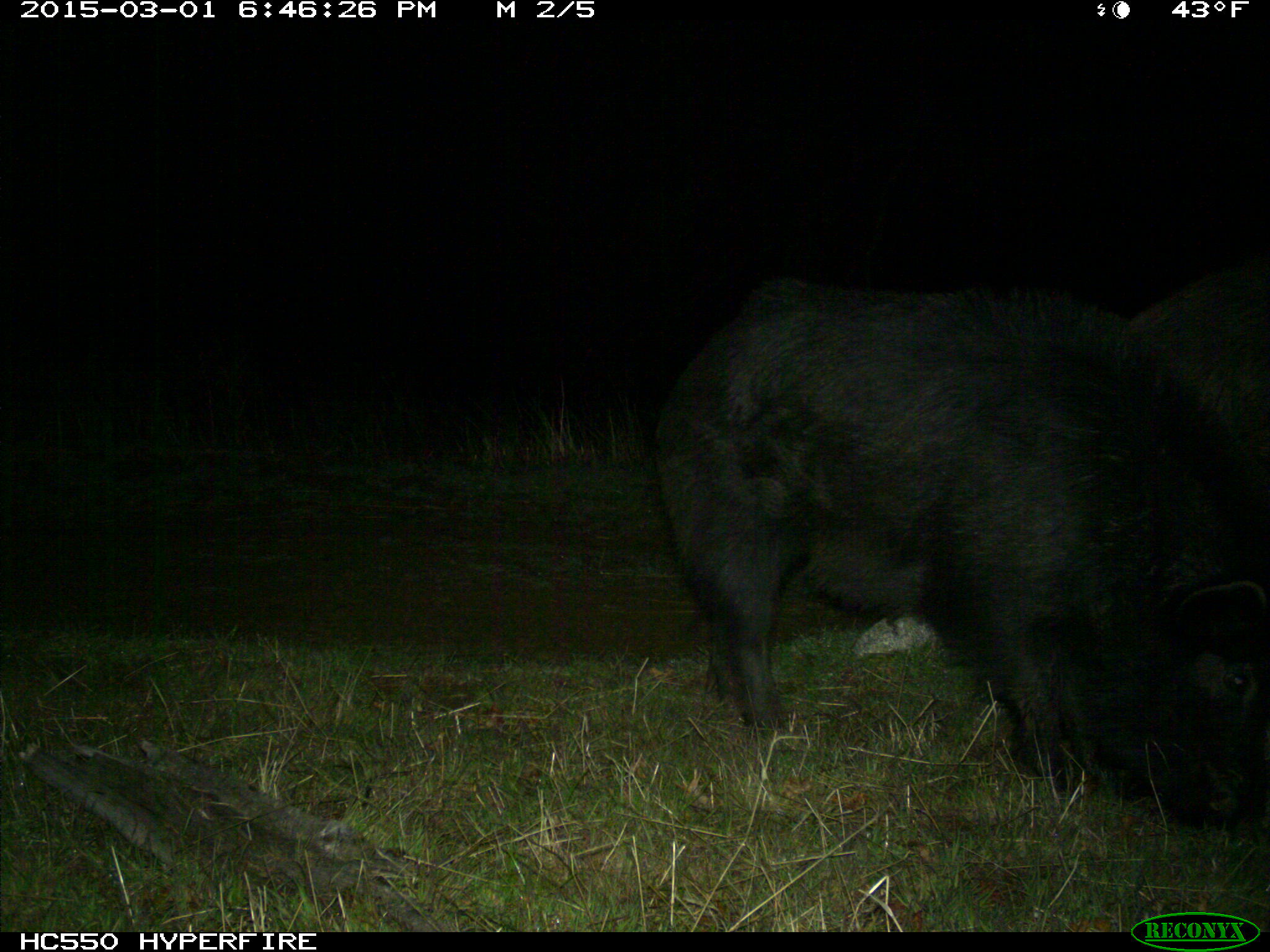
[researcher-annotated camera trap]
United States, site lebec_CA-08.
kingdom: Animalia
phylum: Chordata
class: Mammalia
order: Artiodactyla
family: Suidae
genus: Sus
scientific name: Sus scrofa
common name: wild boar